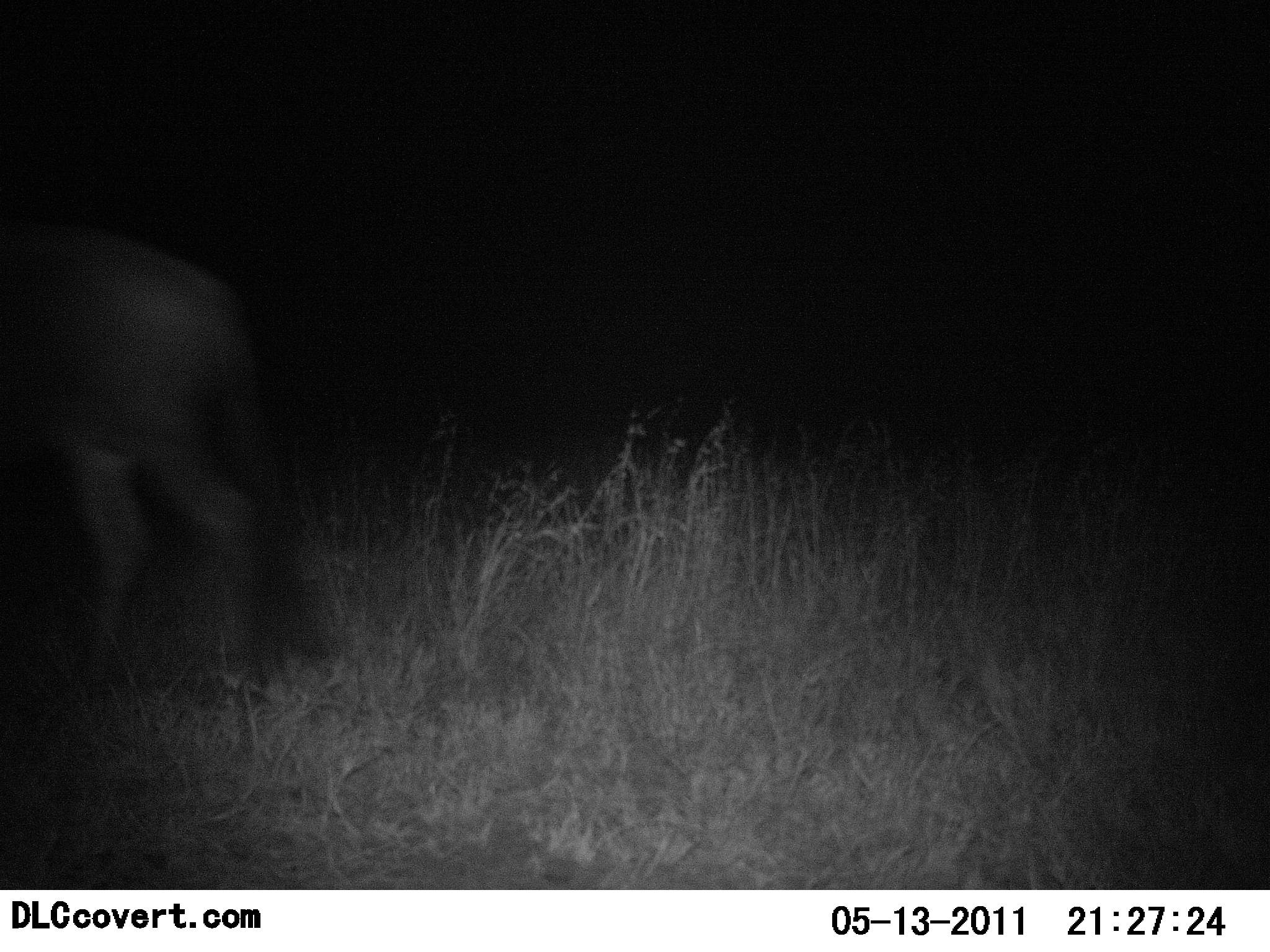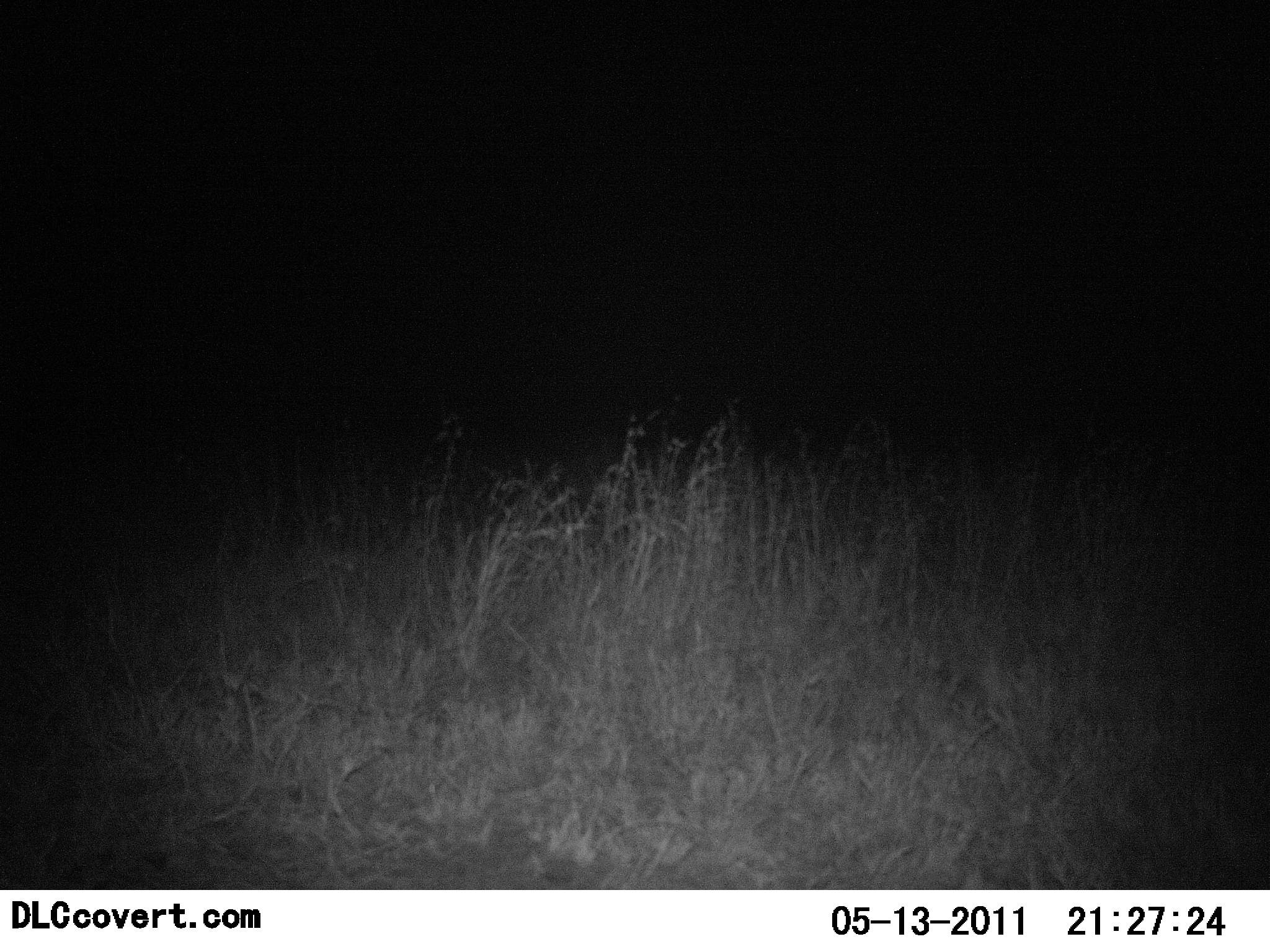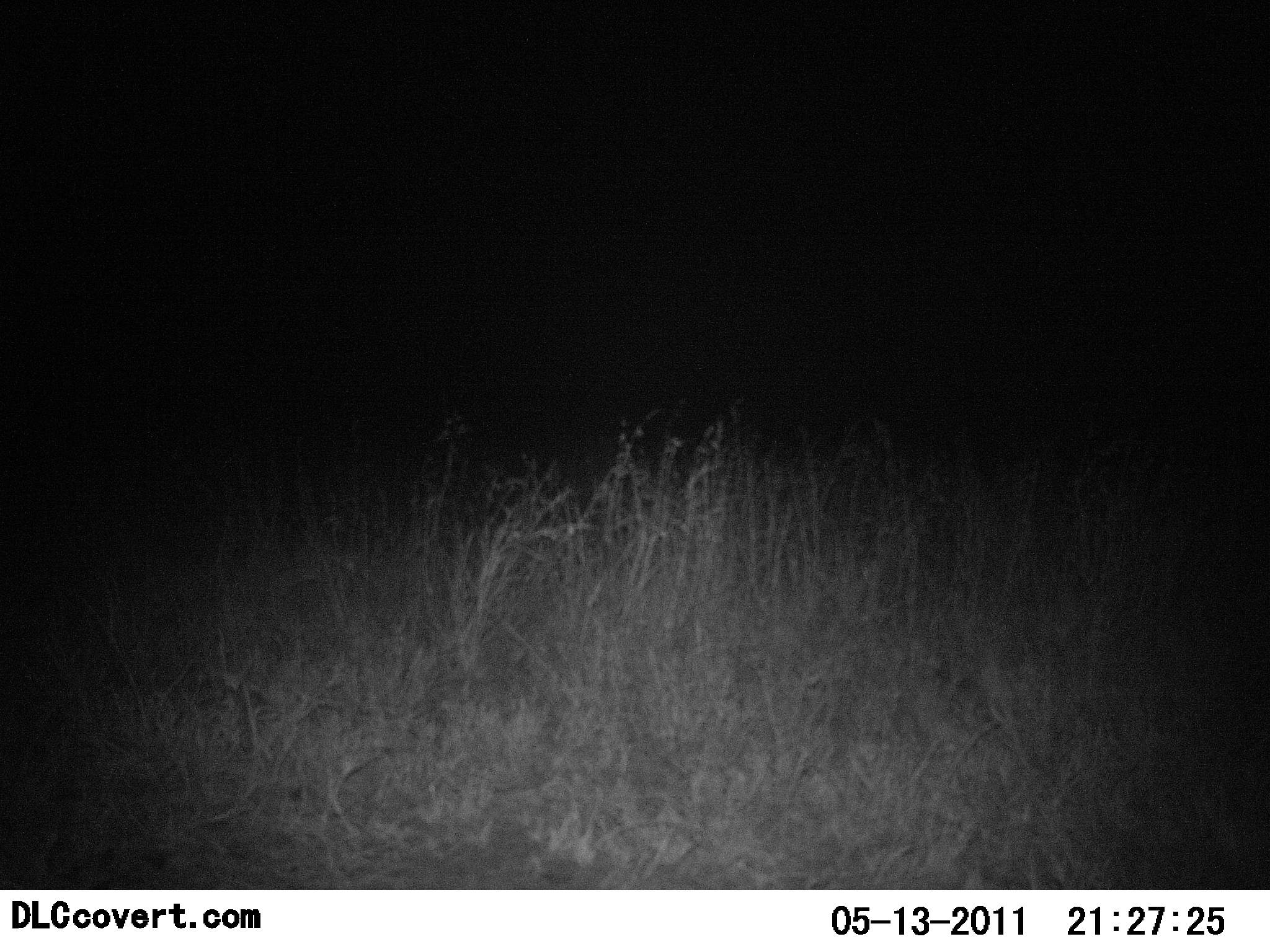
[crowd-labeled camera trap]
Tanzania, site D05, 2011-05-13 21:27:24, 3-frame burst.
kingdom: Animalia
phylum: Chordata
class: Mammalia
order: Artiodactyla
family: Bovidae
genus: Connochaetes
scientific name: Connochaetes taurinus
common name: blue wildebeest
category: wildebeest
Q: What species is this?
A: Wildebeest (blue wildebeest) (Connochaetes taurinus).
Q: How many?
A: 1.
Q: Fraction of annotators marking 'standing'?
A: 12%.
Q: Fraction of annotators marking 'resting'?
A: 0%.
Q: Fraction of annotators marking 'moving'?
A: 88%.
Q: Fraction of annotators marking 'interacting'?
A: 0%.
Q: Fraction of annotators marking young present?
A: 0%.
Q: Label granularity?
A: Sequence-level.